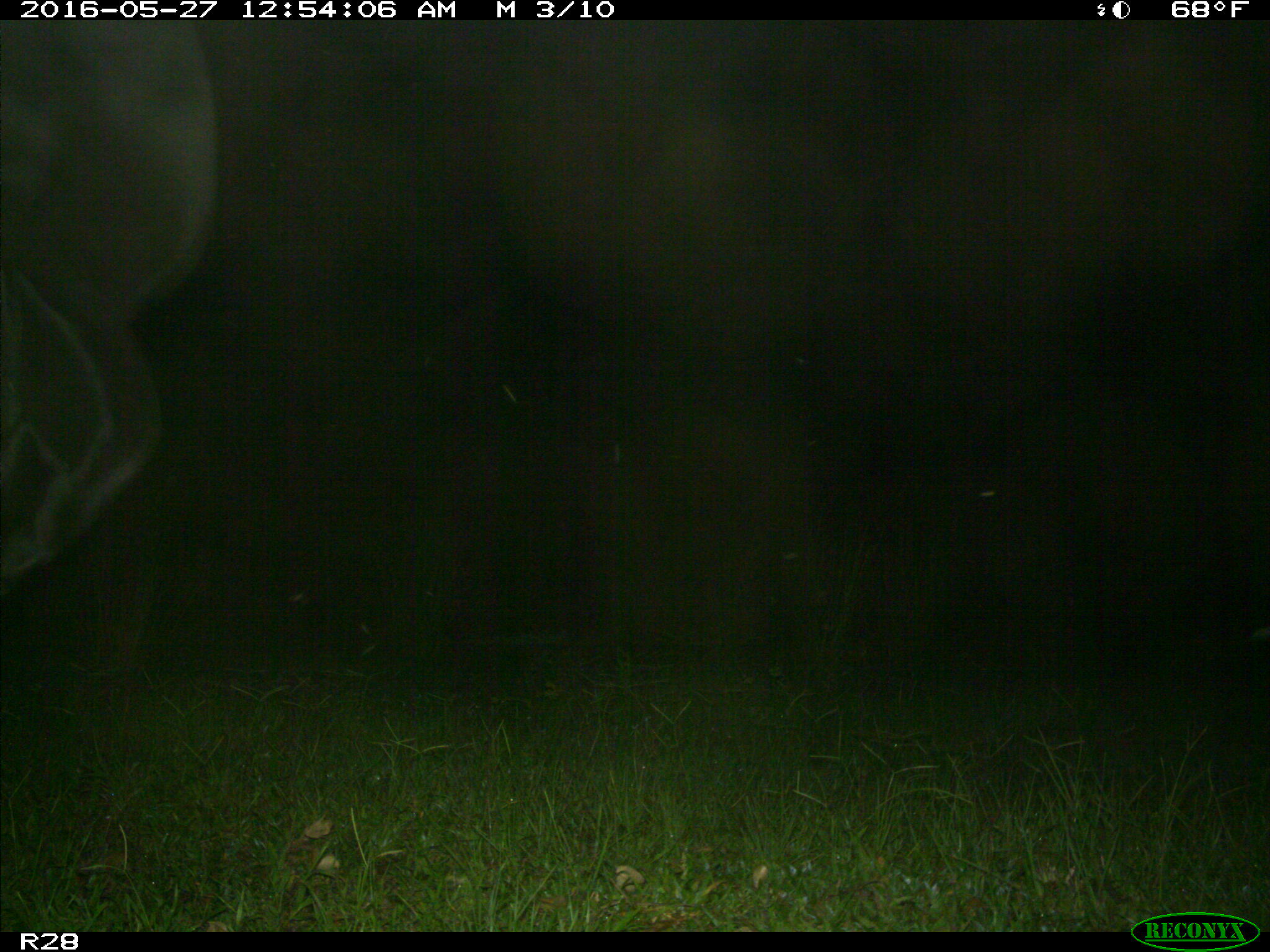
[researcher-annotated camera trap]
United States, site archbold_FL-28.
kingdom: Animalia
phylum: Chordata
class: Mammalia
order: Artiodactyla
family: Bovidae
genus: Bos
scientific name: Bos taurus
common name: domestic cow